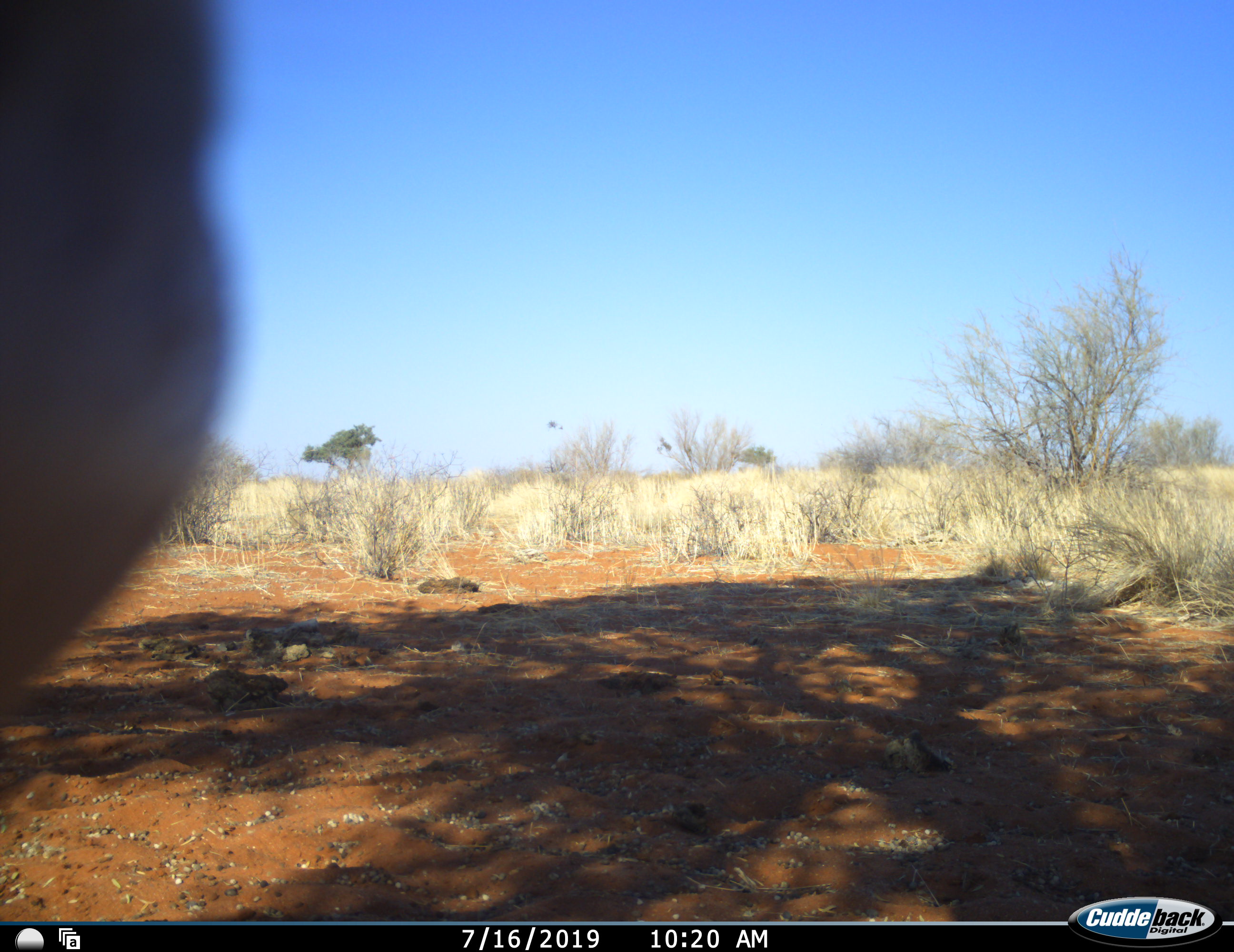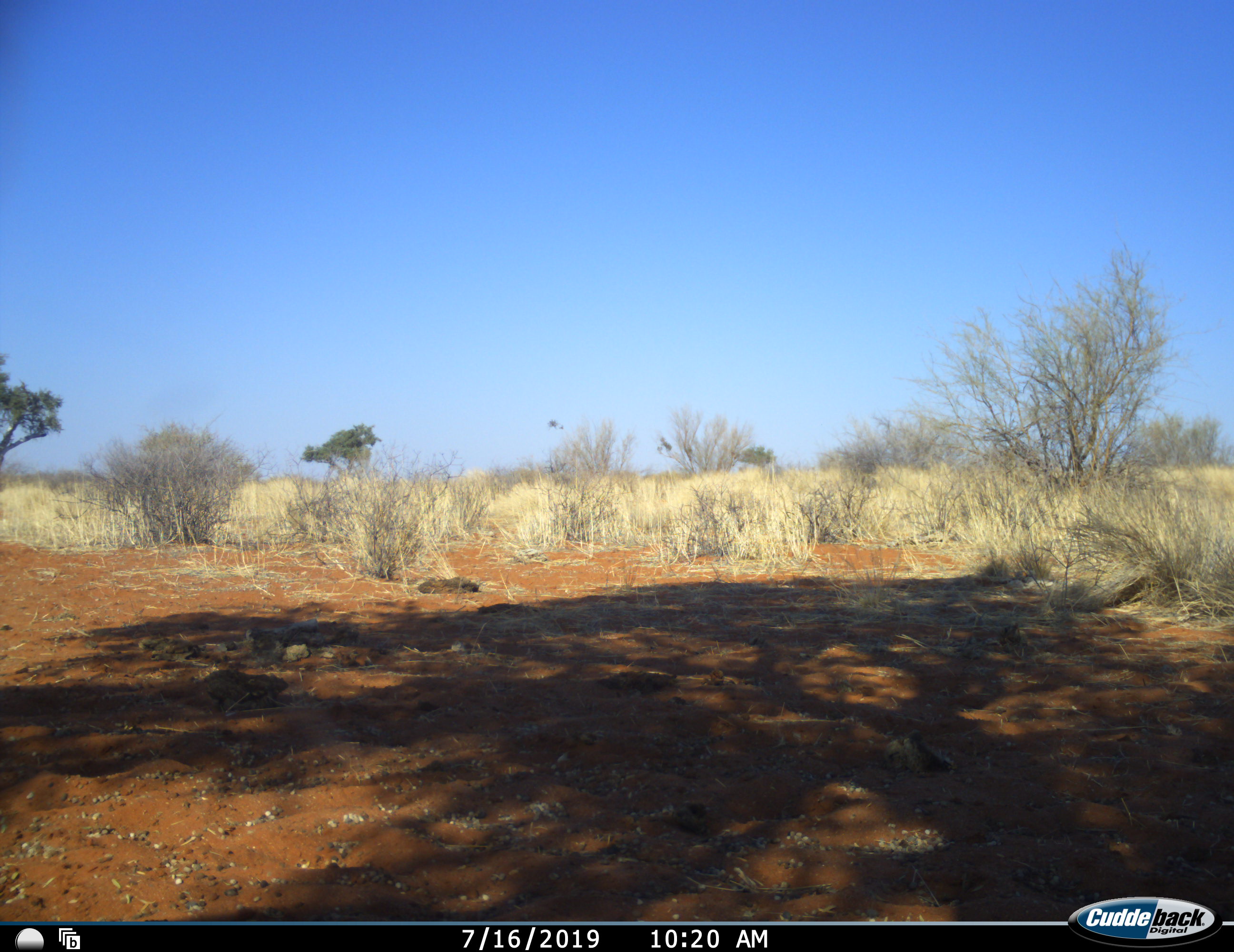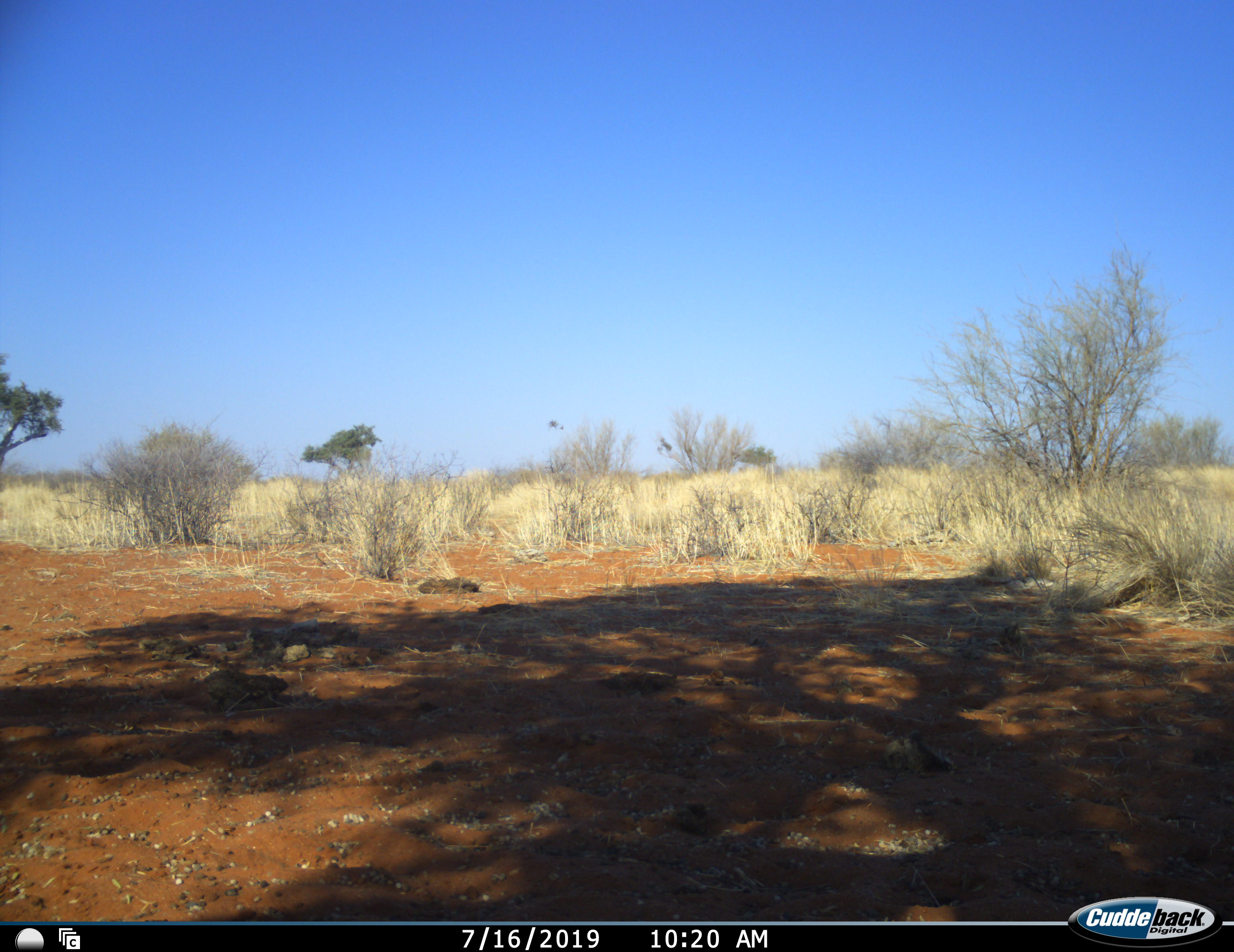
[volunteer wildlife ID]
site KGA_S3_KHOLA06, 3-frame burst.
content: unidentified animal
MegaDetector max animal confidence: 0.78